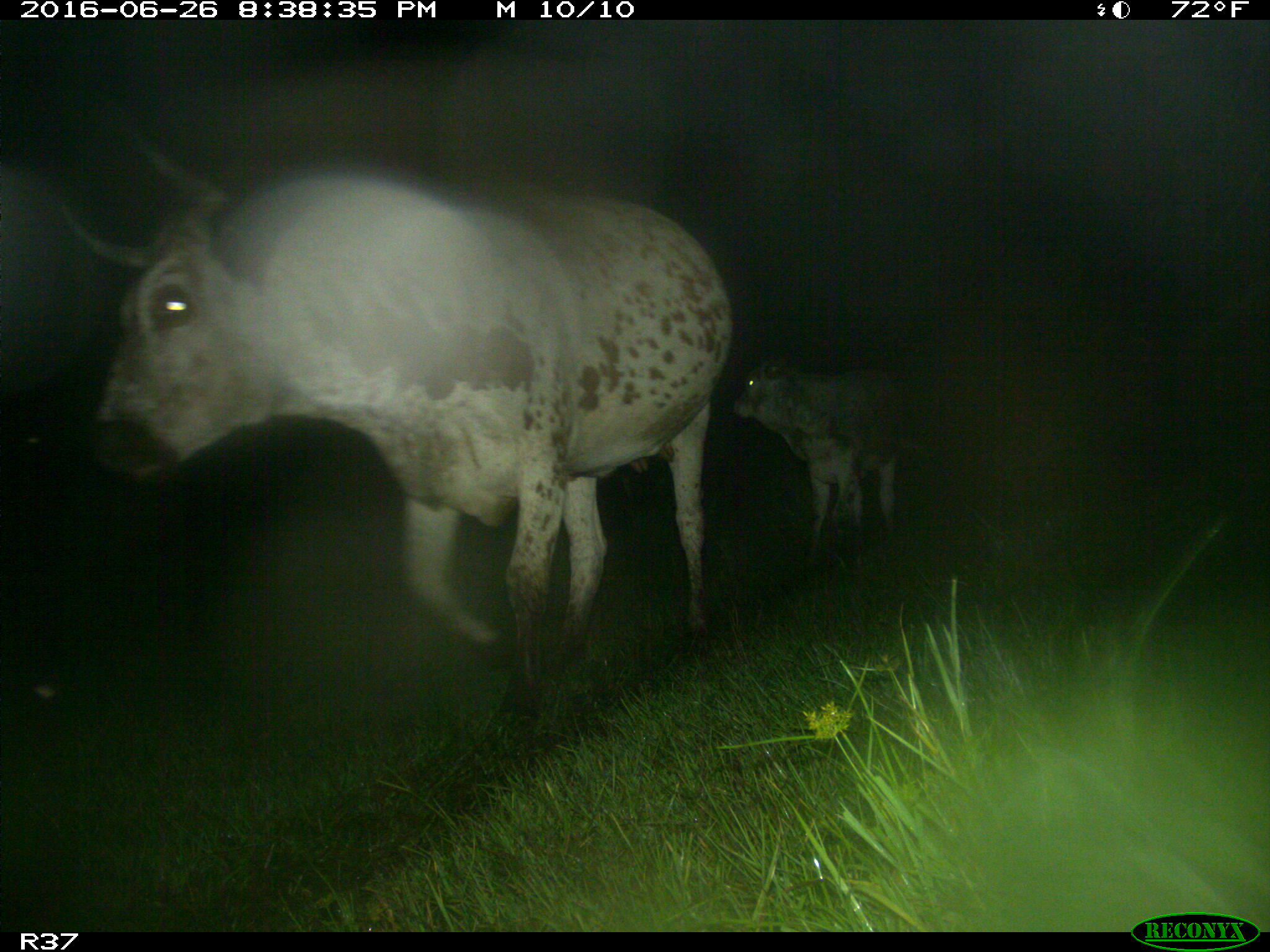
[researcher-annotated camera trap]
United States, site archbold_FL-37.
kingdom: Animalia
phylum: Chordata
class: Mammalia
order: Artiodactyla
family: Bovidae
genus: Bos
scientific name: Bos taurus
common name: domestic cow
Bos taurus (domestic cow).